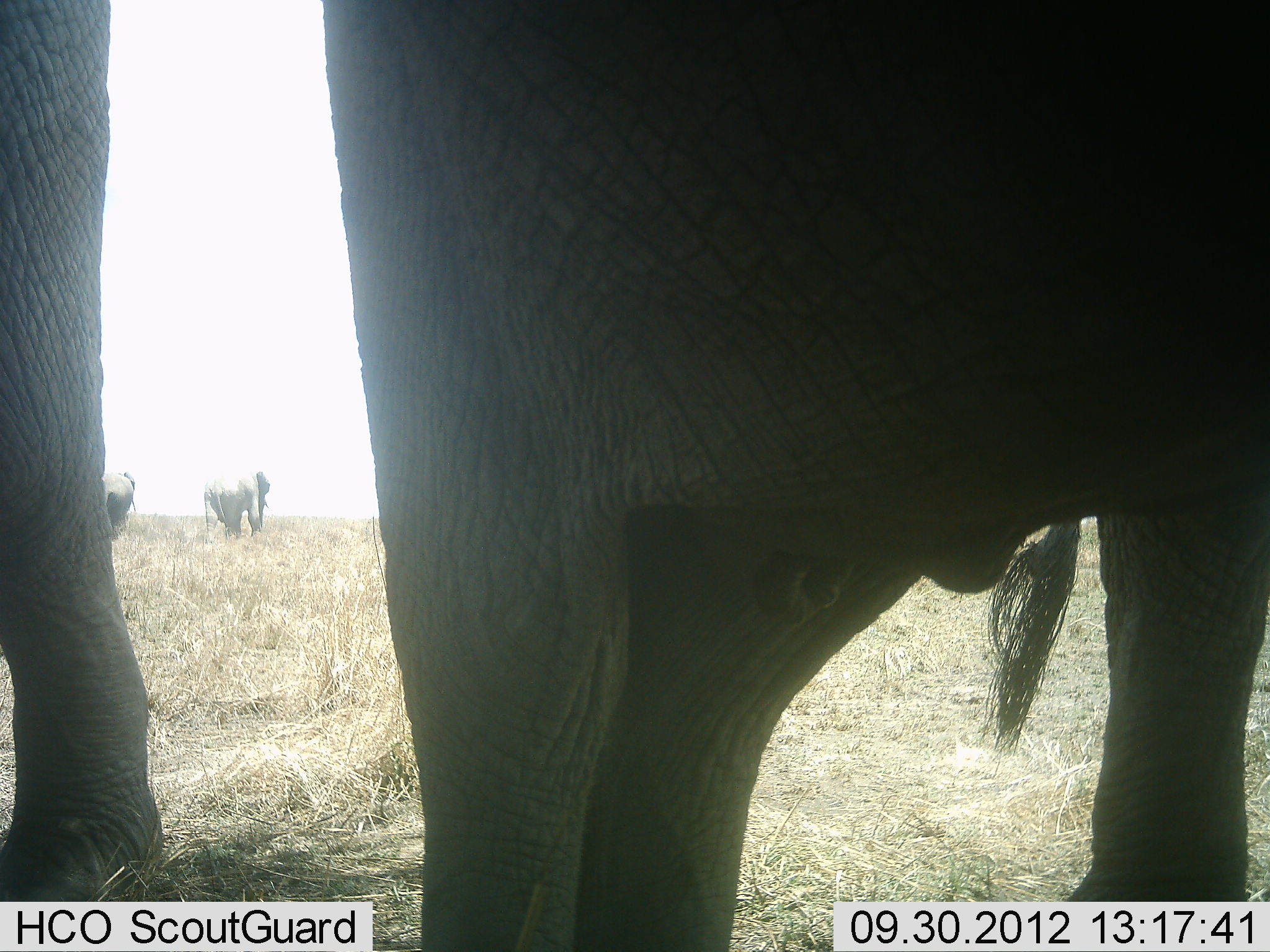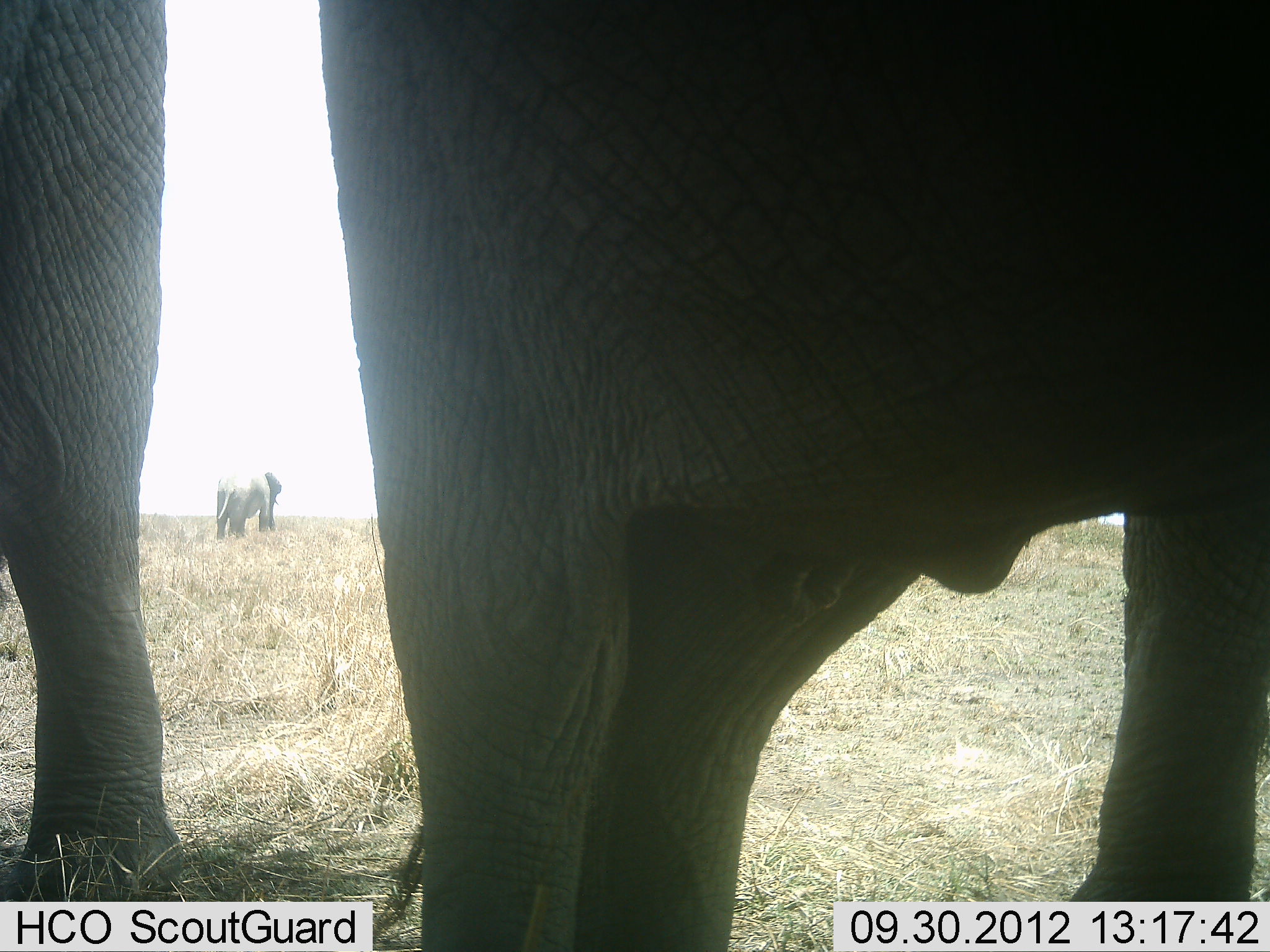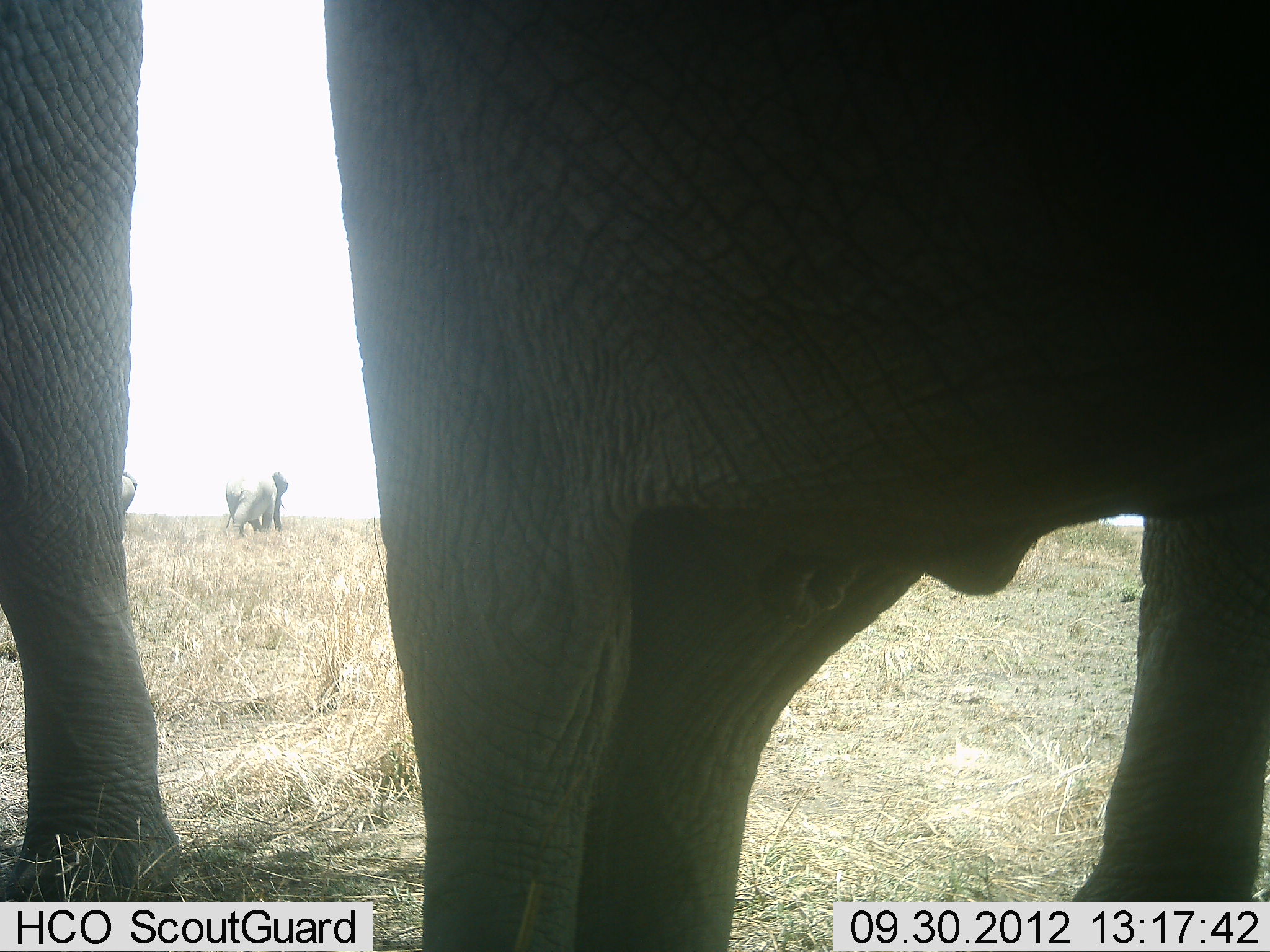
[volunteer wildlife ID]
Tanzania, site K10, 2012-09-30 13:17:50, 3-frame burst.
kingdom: Animalia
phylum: Chordata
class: Mammalia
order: Proboscidea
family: Elephantidae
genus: Loxodonta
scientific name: Loxodonta africana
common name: african bush elephant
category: elephant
Elephant (african bush elephant) (Loxodonta africana), count 4. Behavior (volunteer vote fractions): standing 100%, resting 0%, moving 70%, interacting 0%. Young present (vote fraction): 0%. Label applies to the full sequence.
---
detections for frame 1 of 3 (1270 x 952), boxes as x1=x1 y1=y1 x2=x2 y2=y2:
animal: x1=319 y1=0 x2=1269 y2=952; x1=1 y1=0 x2=164 y2=903; x1=204 y1=467 x2=270 y2=542; x1=102 y1=471 x2=136 y2=541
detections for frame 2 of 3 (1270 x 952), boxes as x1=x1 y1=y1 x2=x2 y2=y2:
animal: x1=319 y1=0 x2=1270 y2=952; x1=1 y1=0 x2=180 y2=901; x1=211 y1=470 x2=284 y2=541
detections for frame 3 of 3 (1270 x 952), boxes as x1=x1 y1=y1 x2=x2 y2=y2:
animal: x1=323 y1=0 x2=1270 y2=951; x1=0 y1=0 x2=180 y2=901; x1=224 y1=471 x2=290 y2=538; x1=121 y1=472 x2=137 y2=514